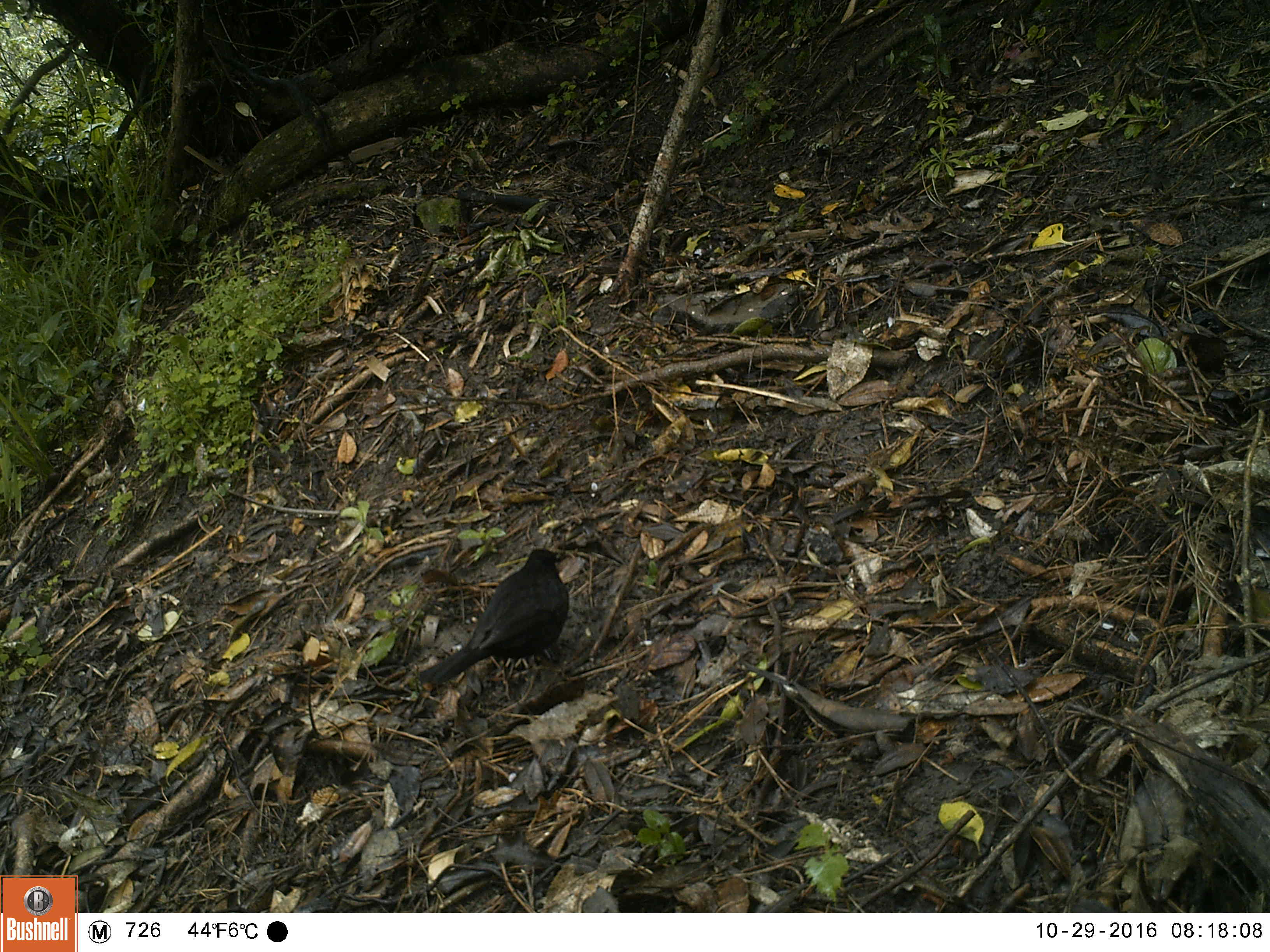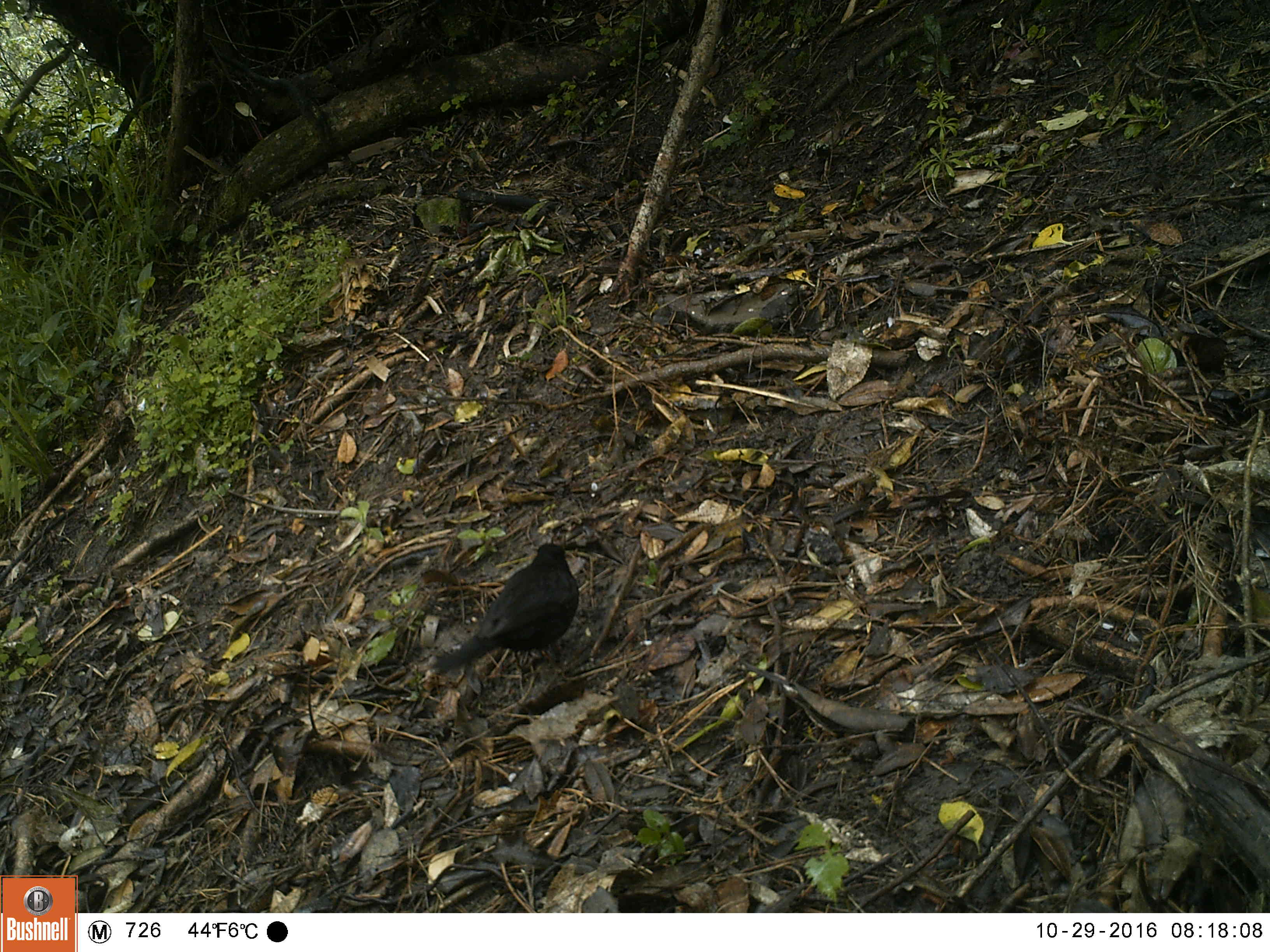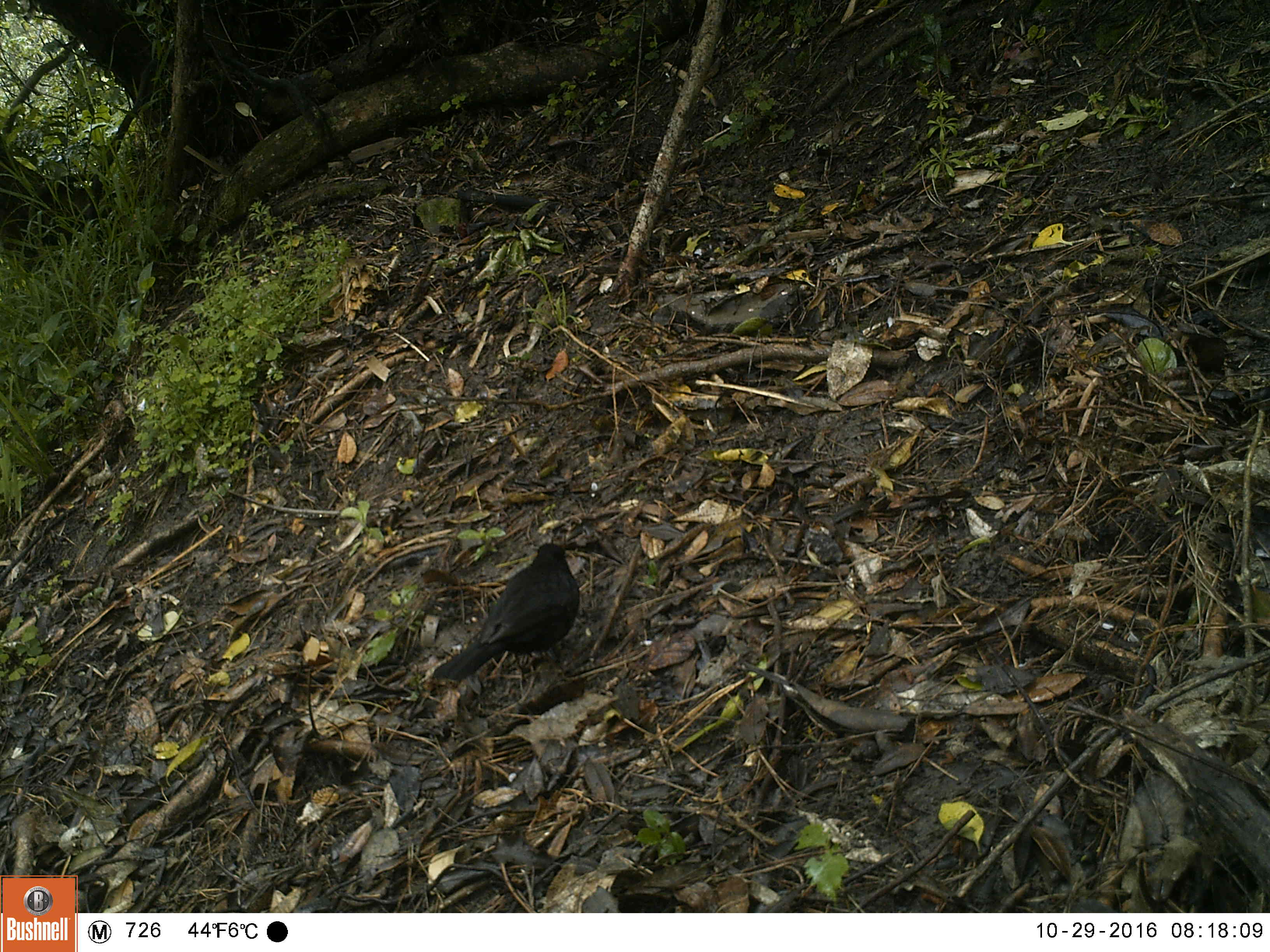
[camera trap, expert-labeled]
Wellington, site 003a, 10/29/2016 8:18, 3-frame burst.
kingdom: Animalia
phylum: Chordata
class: Aves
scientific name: Aves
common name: bird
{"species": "bird (Aves)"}